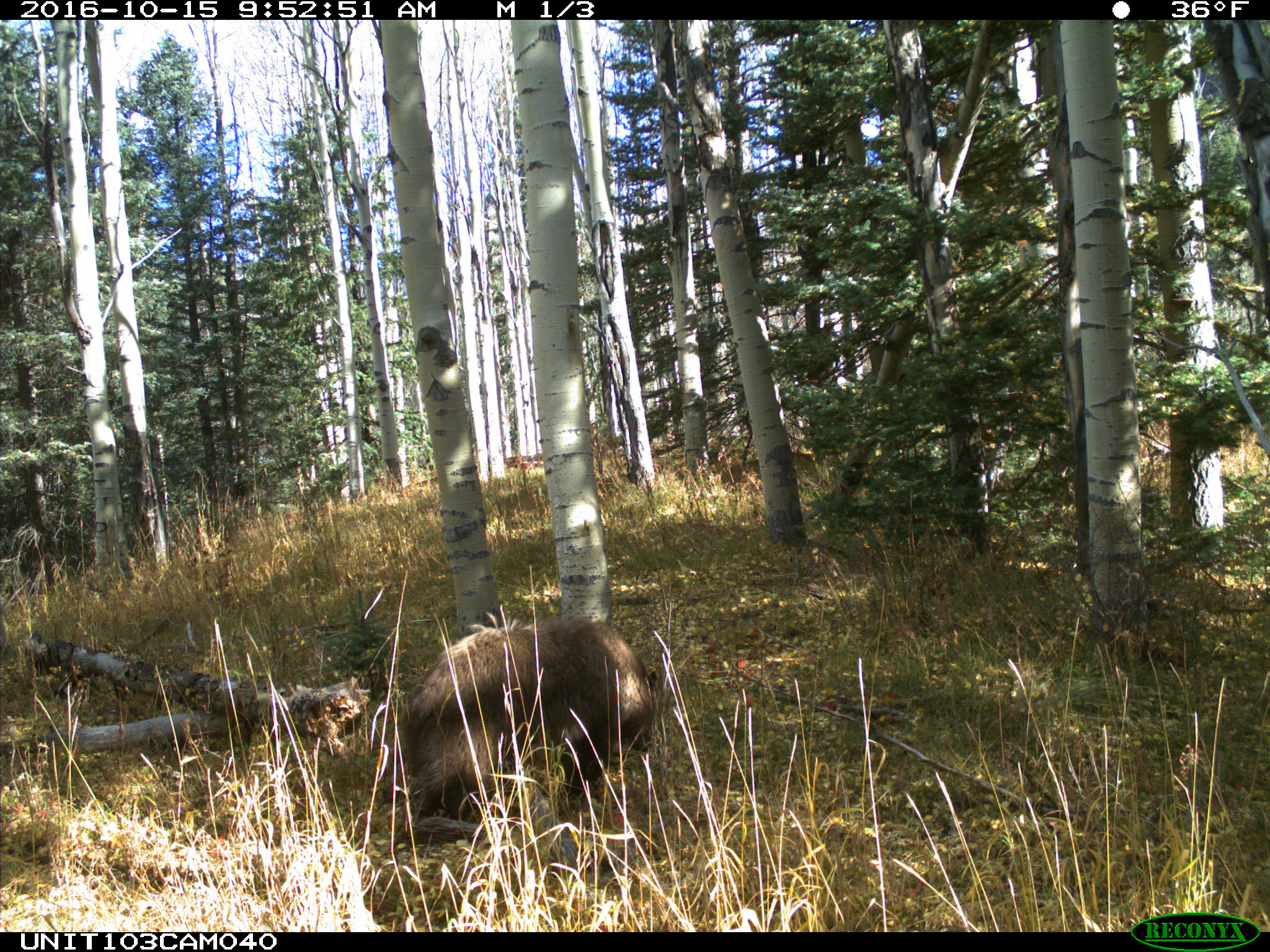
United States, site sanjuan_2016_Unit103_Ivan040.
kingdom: Animalia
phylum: Chordata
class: Mammalia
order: Carnivora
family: Ursidae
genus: Ursus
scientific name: Ursus americanus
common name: american black bear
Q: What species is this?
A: Ursus americanus (american black bear).